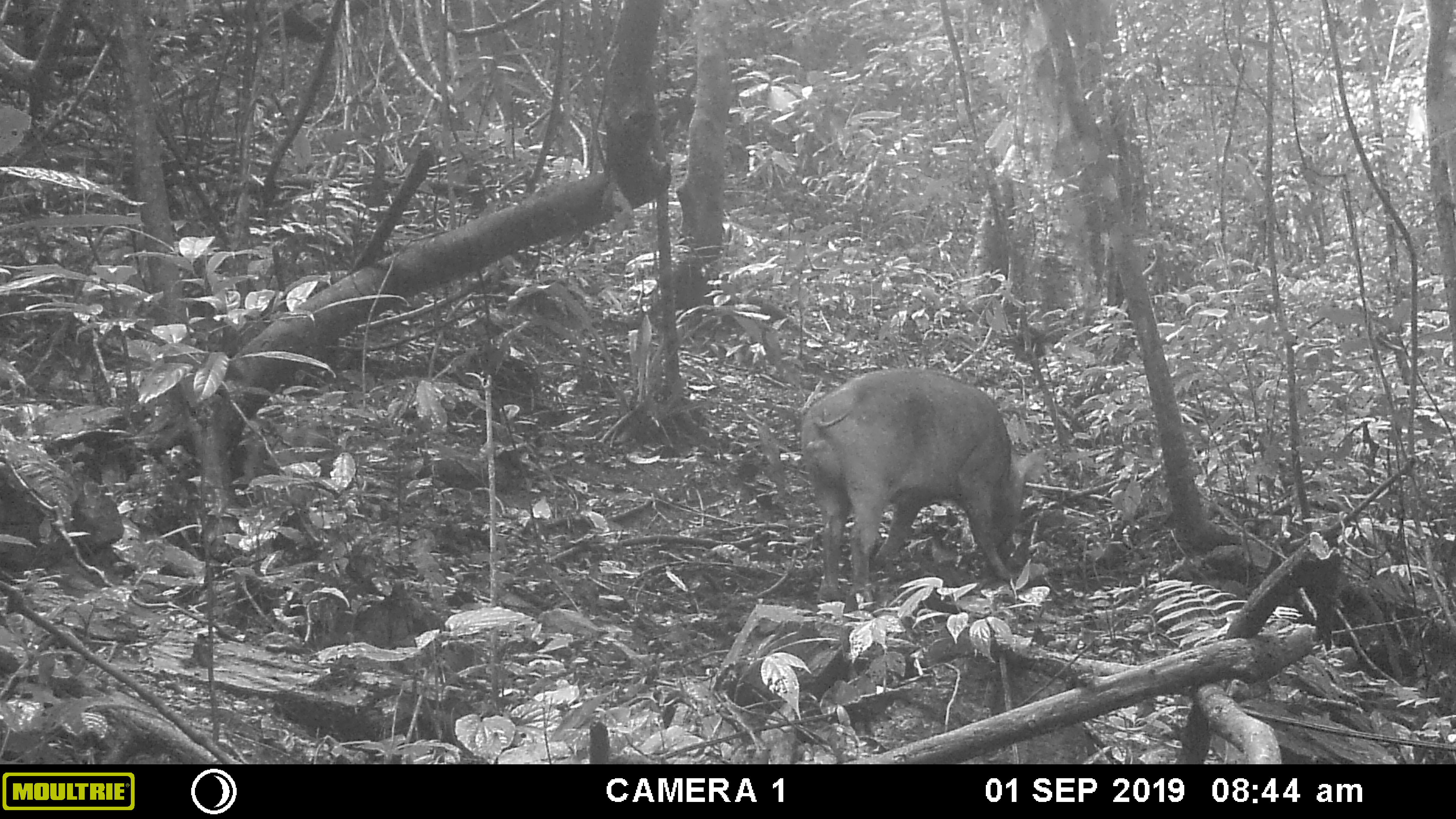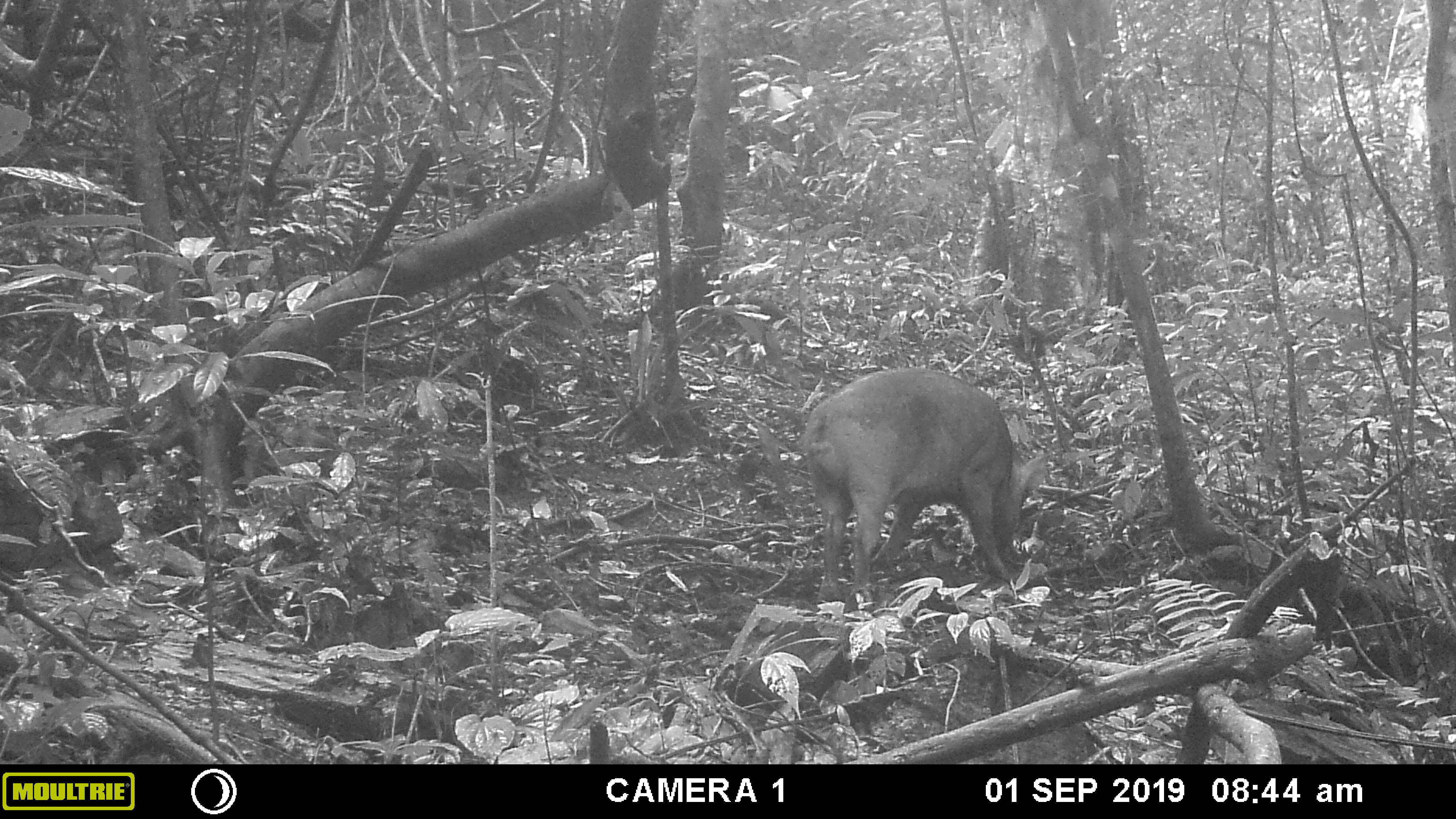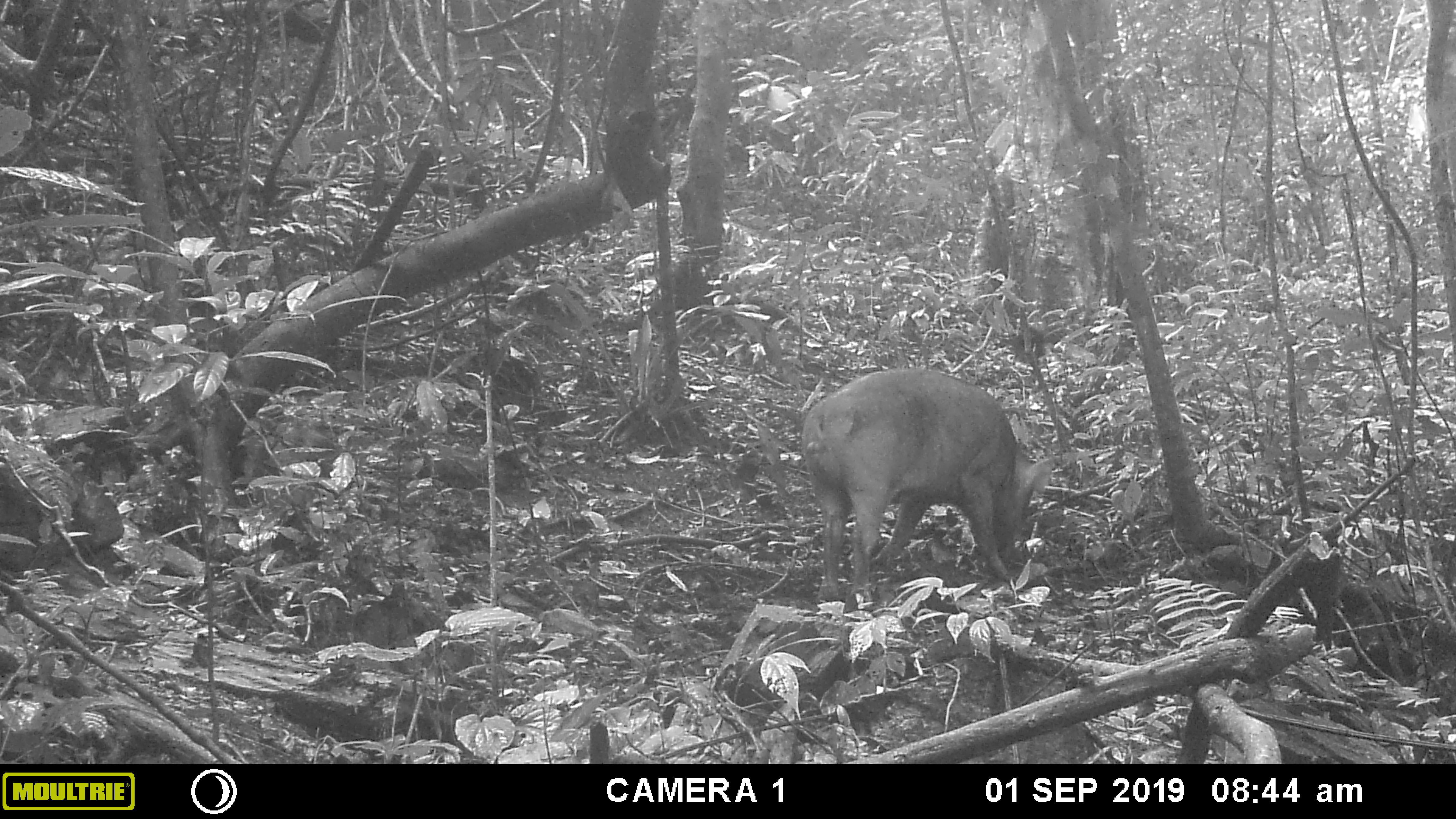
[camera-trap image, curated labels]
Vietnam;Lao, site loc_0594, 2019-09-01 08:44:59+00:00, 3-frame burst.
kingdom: Animalia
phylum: Chordata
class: Mammalia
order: Artiodactyla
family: Suidae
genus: Sus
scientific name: Sus scrofa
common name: eurasian wild pig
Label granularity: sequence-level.